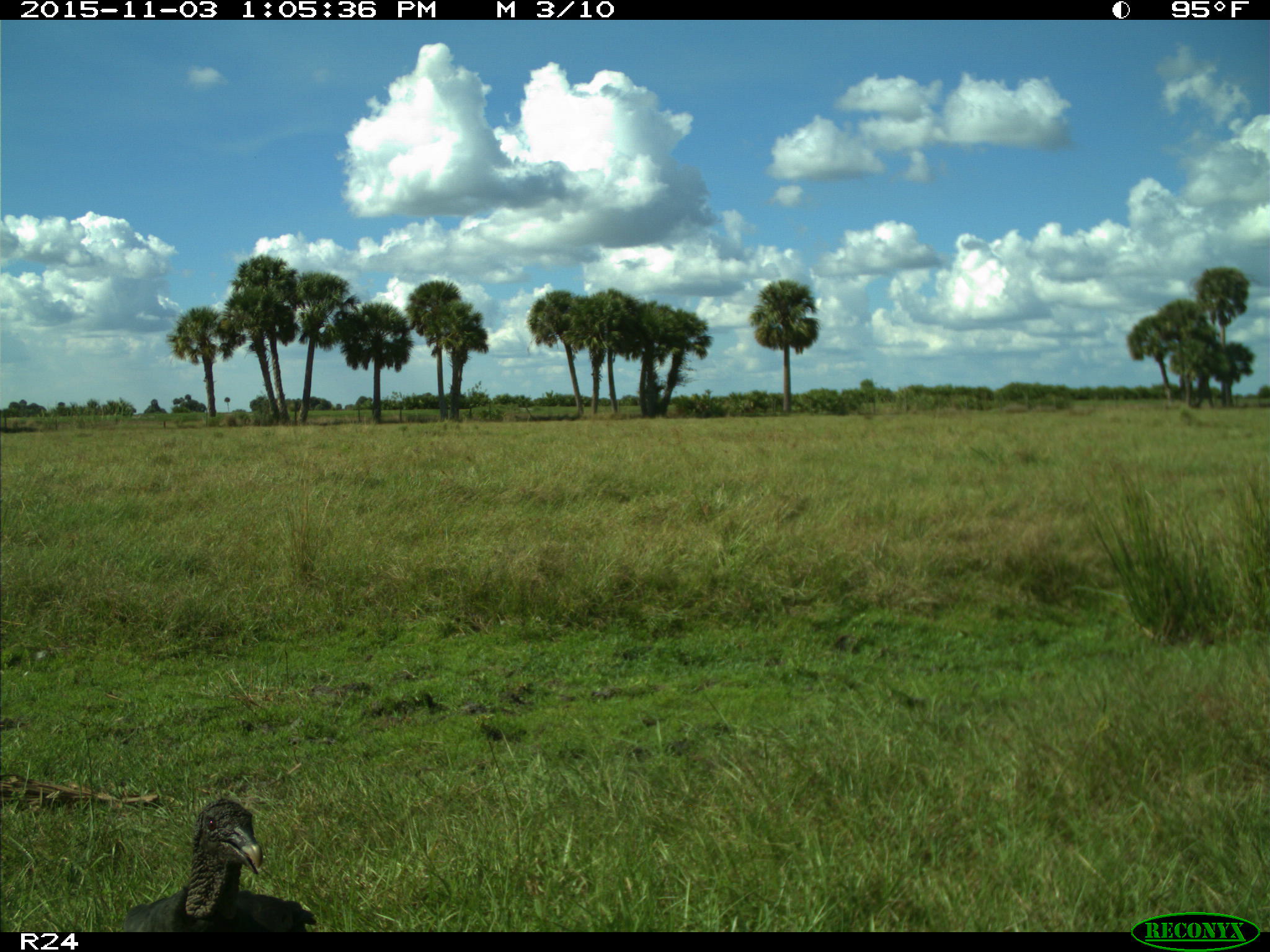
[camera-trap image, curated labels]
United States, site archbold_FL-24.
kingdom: Animalia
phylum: Chordata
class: Aves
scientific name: Aves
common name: birds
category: unidentified bird